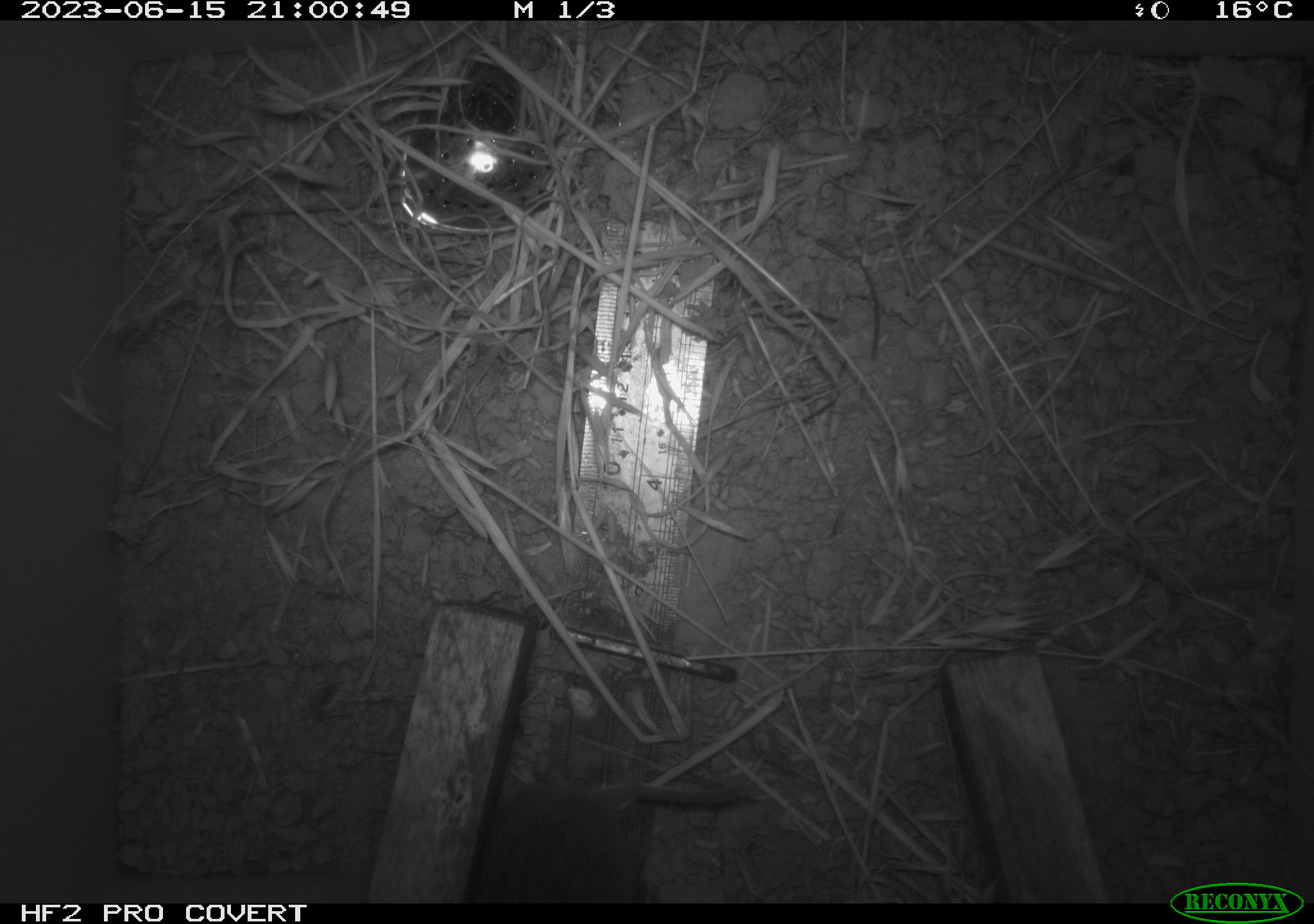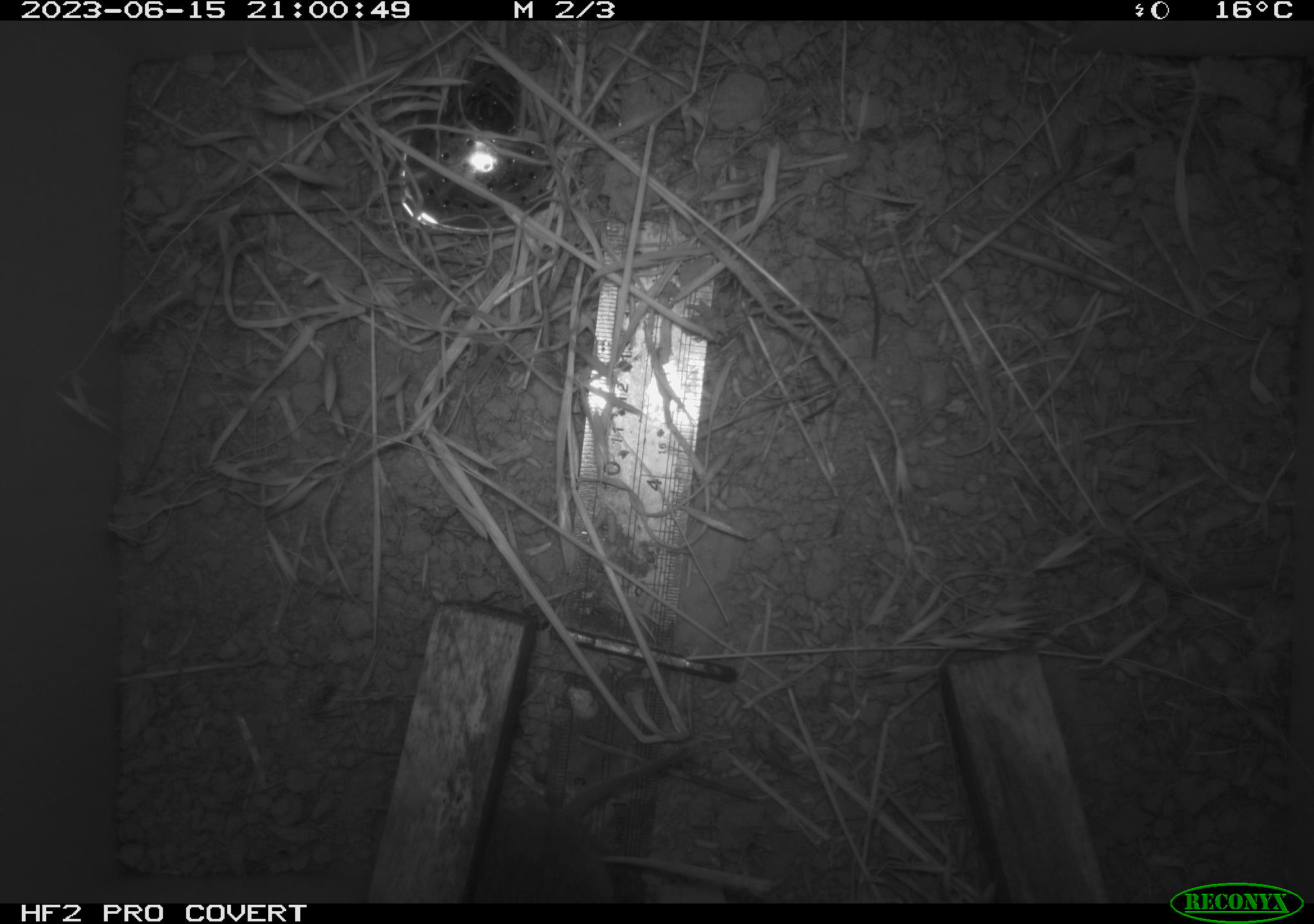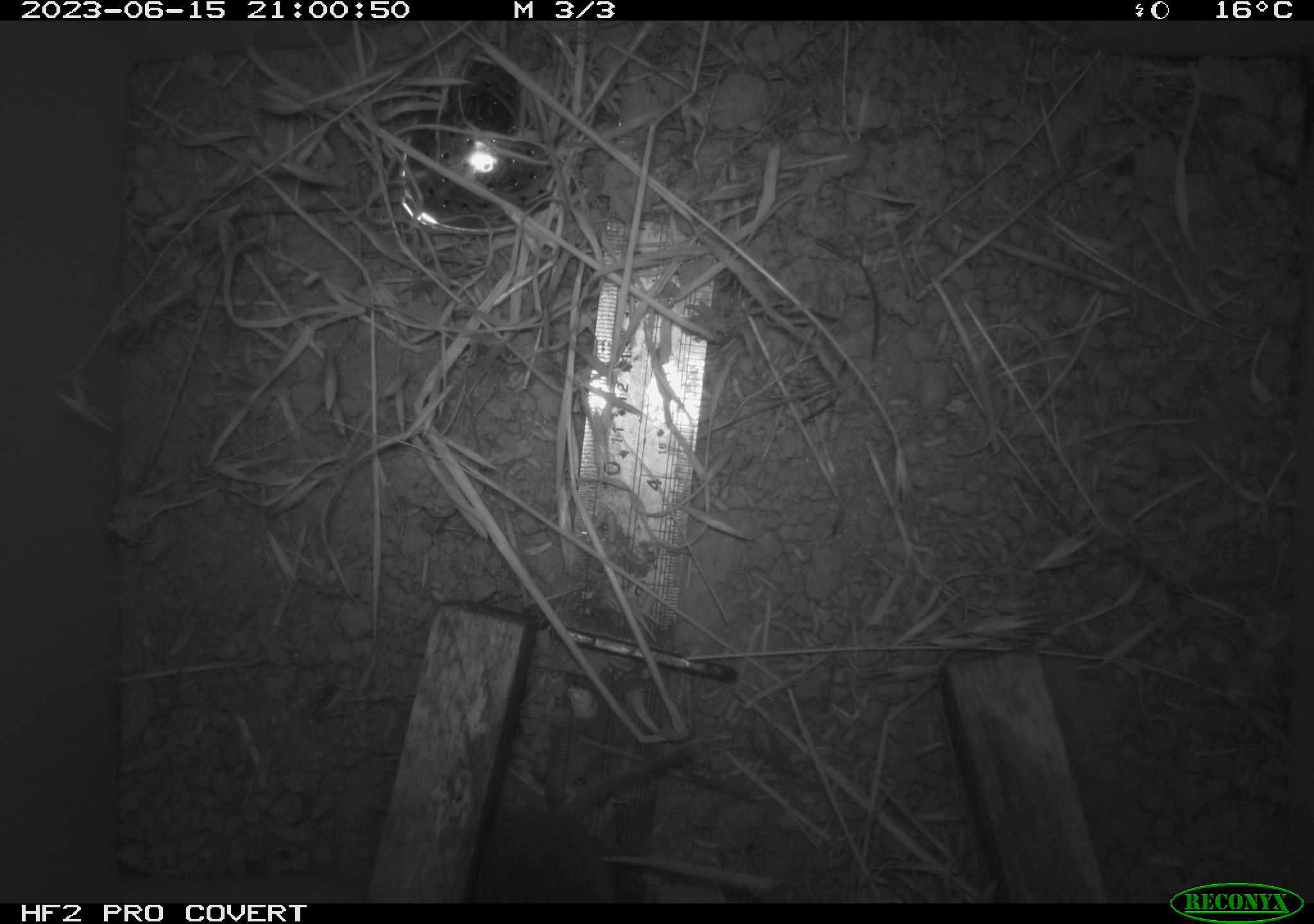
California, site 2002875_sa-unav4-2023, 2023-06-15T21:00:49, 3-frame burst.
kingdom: Animalia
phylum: Chordata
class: Mammalia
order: Rodentia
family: Cricetidae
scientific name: Arvicolinae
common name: voles, lemmings, and muskrats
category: arvicolinae subfamily